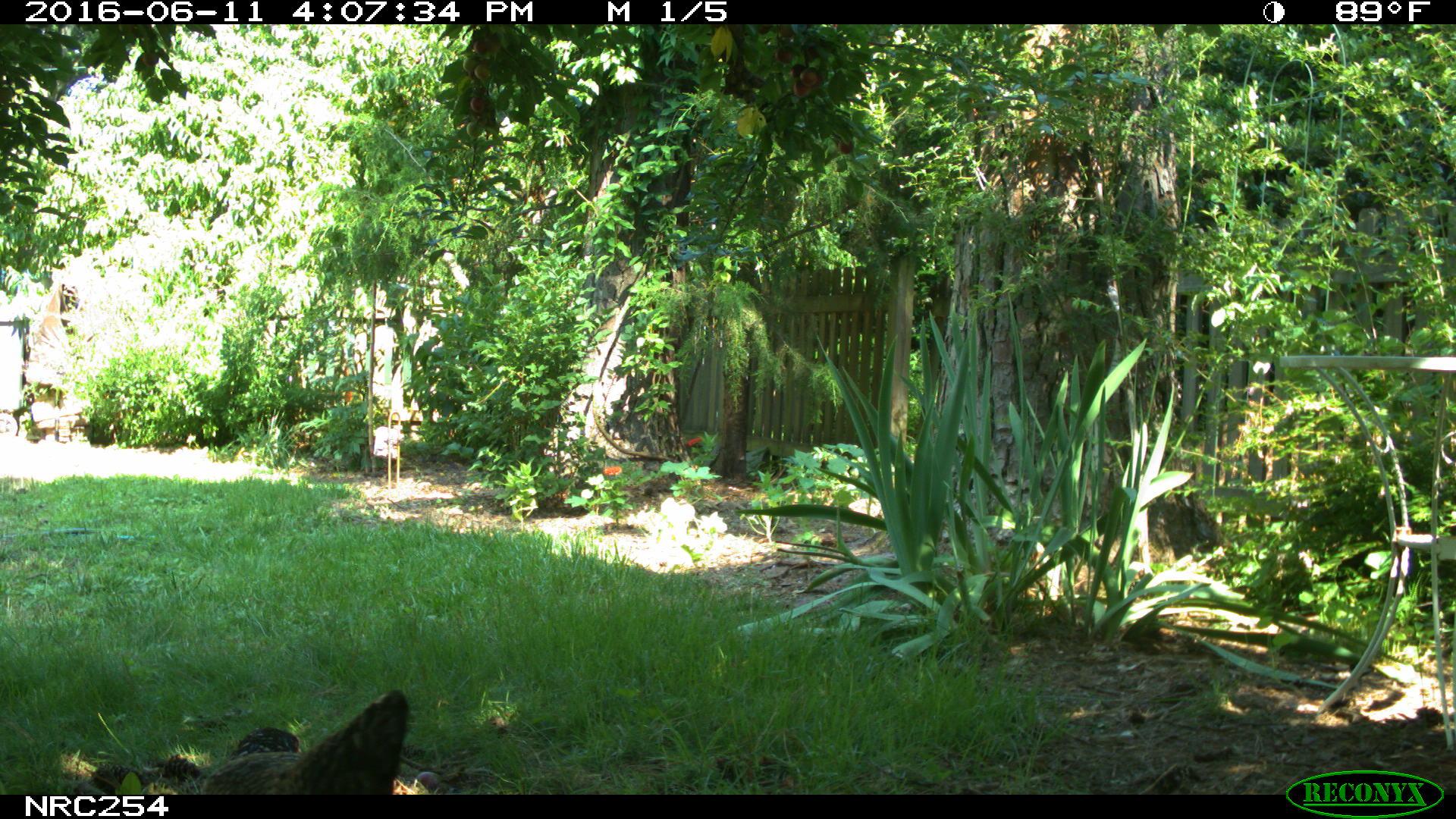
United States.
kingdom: Animalia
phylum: Chordata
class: Aves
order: Galliformes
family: Phasianidae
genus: Gallus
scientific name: Gallus gallus domesticus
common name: domestic chicken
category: Chicken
Chicken (domestic chicken) (Gallus gallus domesticus).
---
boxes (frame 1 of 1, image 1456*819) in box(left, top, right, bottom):
Chicken: box(203, 682, 429, 793)